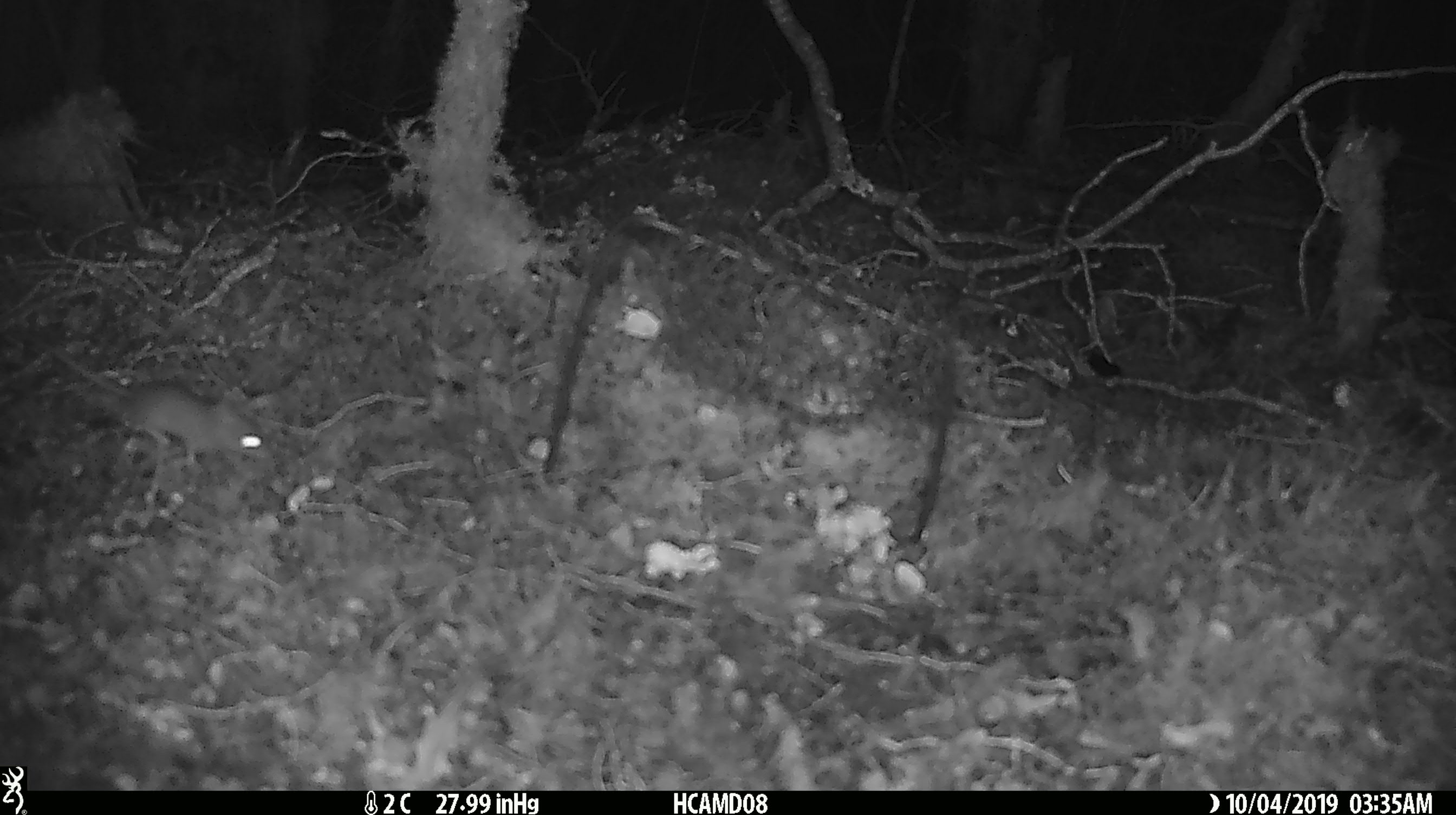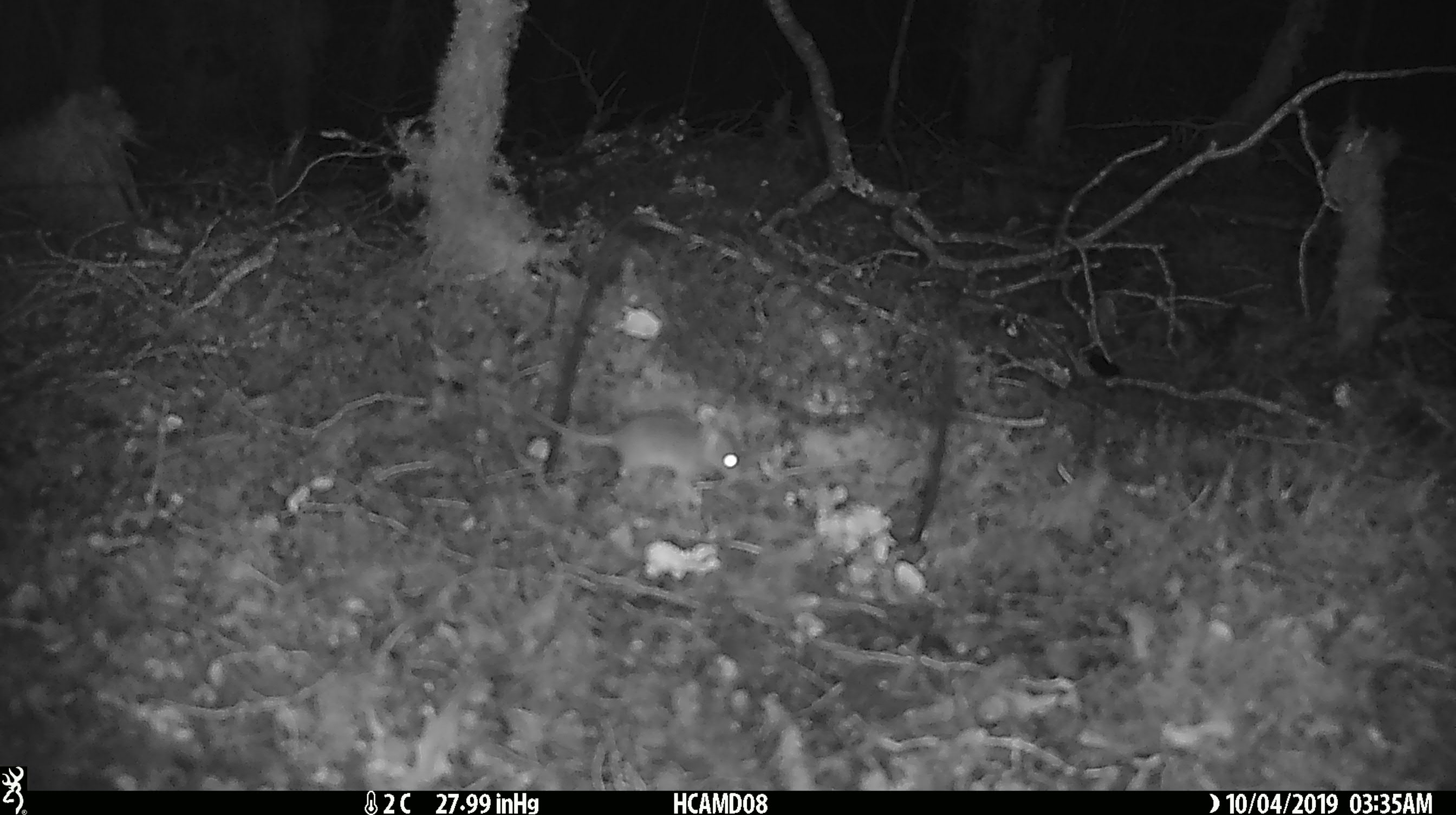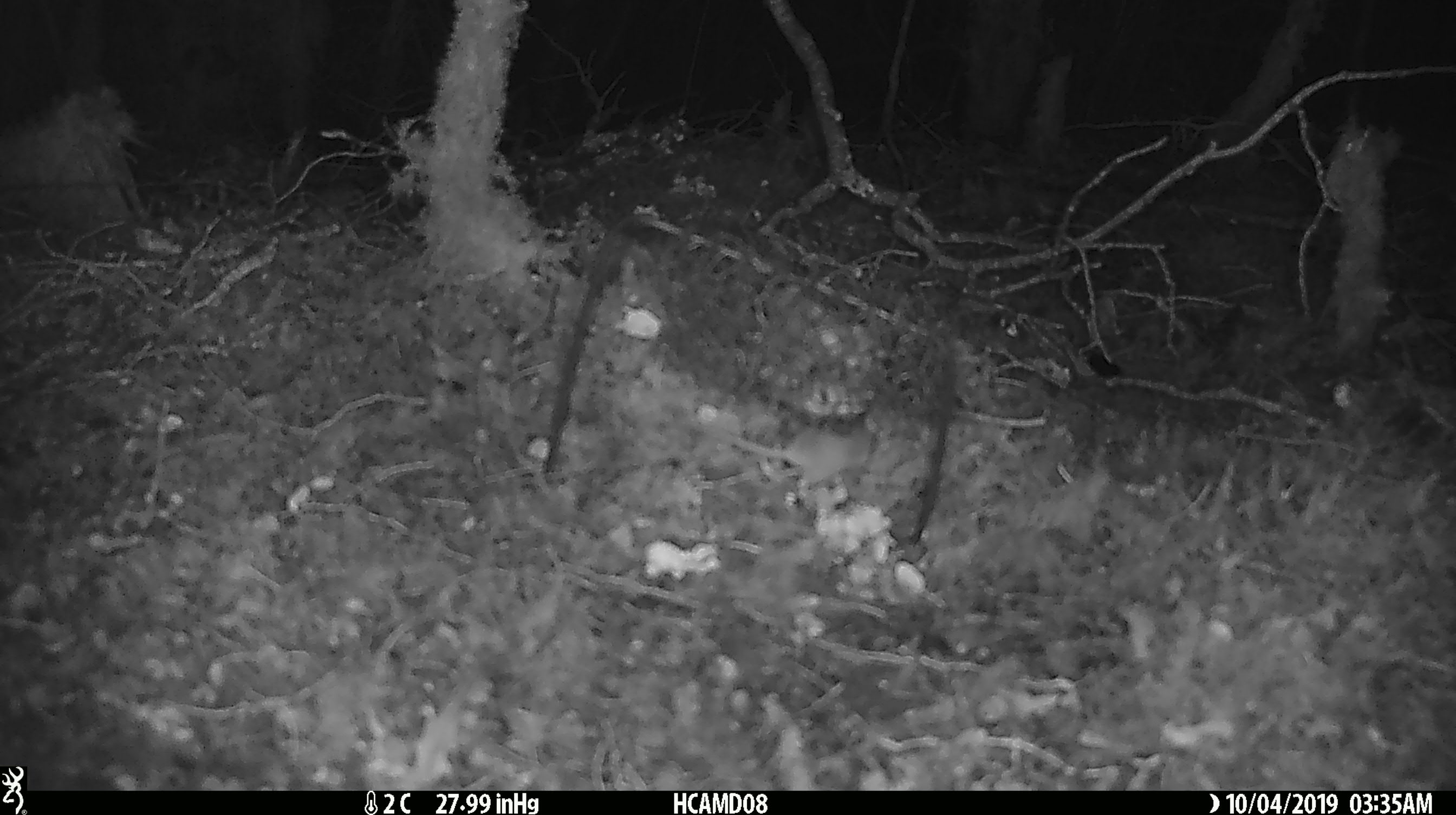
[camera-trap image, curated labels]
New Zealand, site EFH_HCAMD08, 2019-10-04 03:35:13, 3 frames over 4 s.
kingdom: Animalia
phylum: Chordata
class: Mammalia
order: Rodentia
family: Muridae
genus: Mus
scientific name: Mus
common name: mouse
Mouse (Mus).